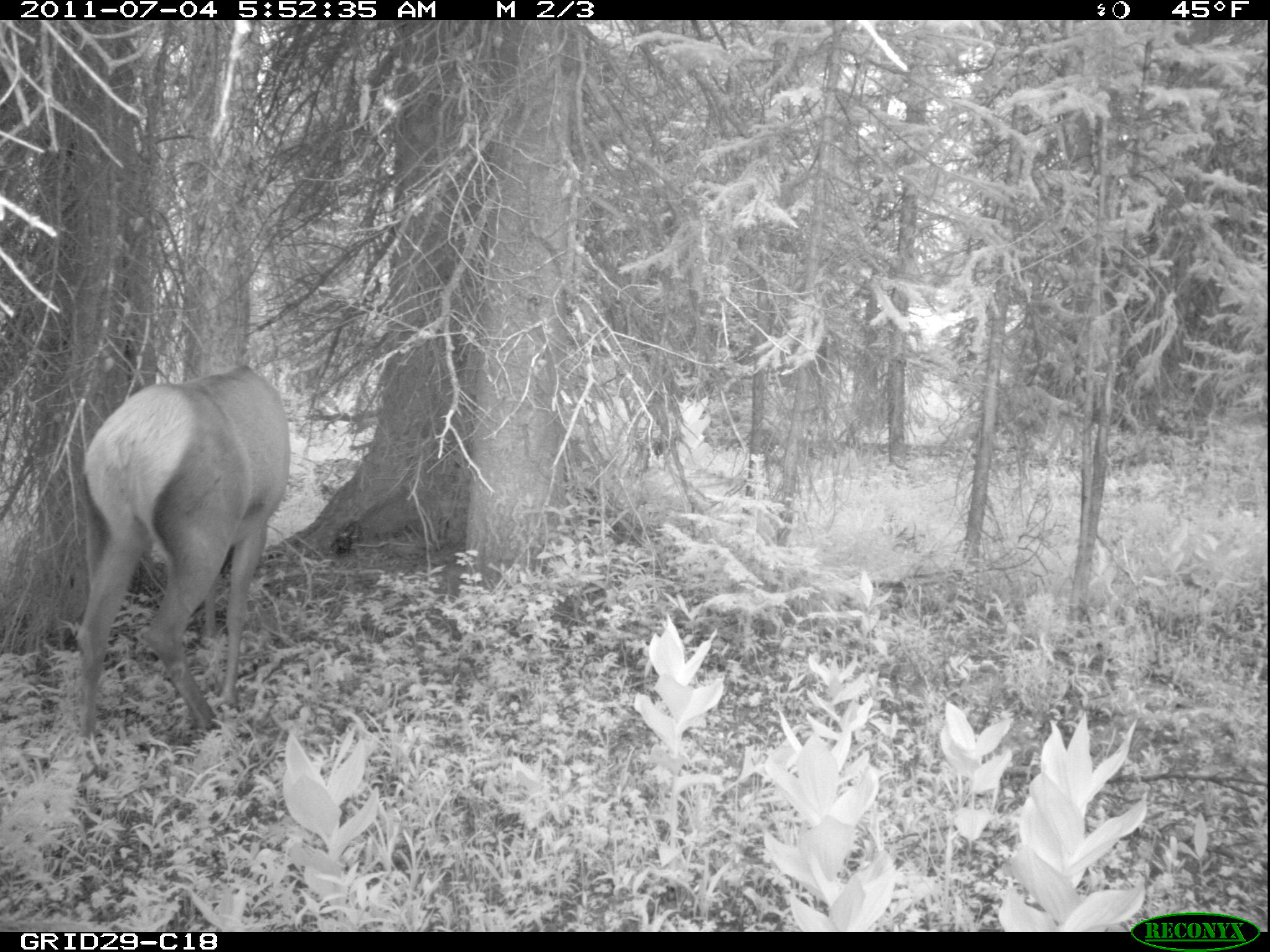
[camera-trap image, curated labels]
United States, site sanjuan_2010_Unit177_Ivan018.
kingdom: Animalia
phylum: Chordata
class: Mammalia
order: Artiodactyla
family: Cervidae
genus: Cervus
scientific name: Cervus elaphus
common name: red deer